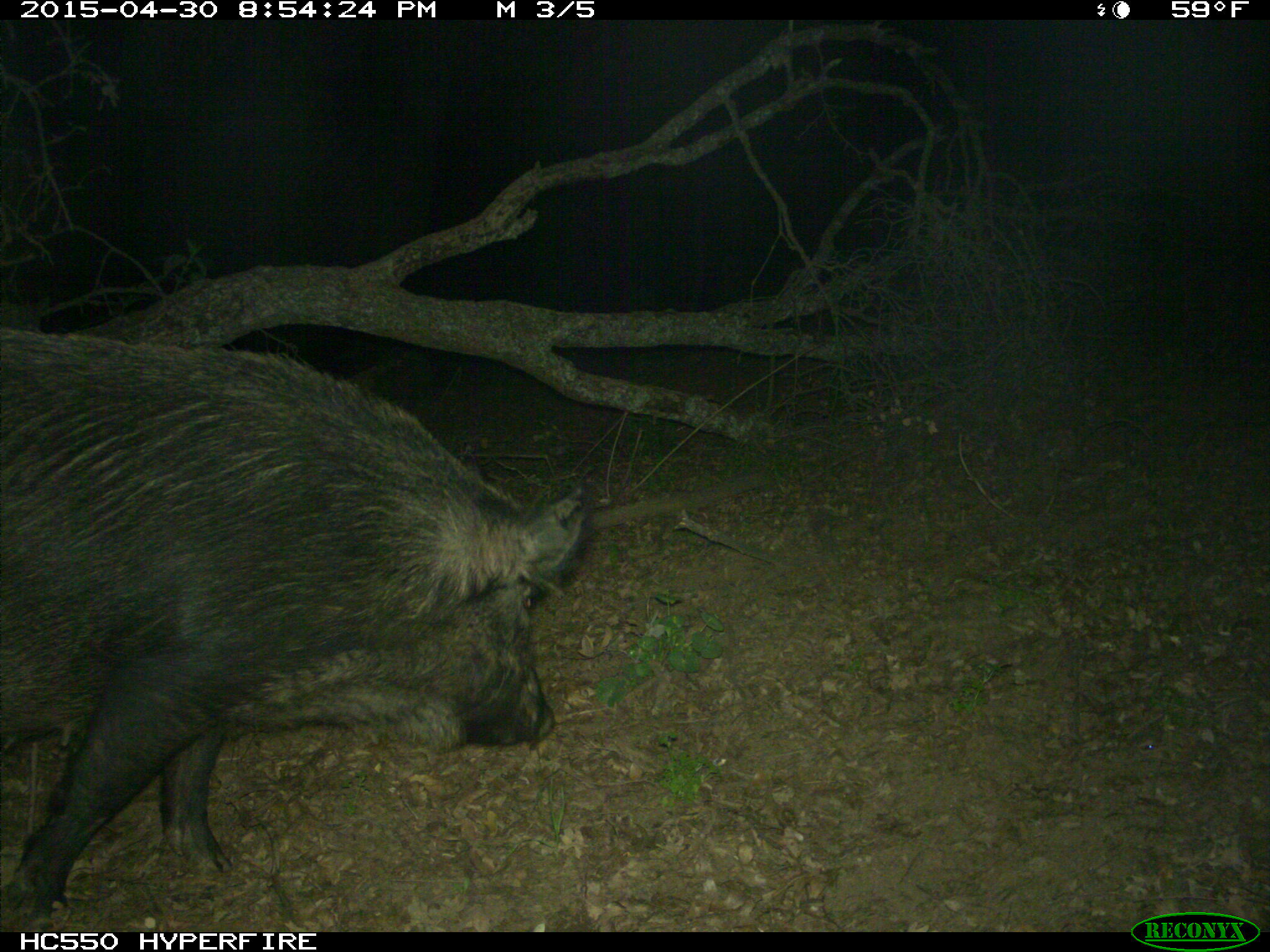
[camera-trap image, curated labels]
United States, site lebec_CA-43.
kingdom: Animalia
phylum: Chordata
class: Mammalia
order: Artiodactyla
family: Suidae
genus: Sus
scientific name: Sus scrofa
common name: wild boar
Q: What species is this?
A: Sus scrofa (wild boar).